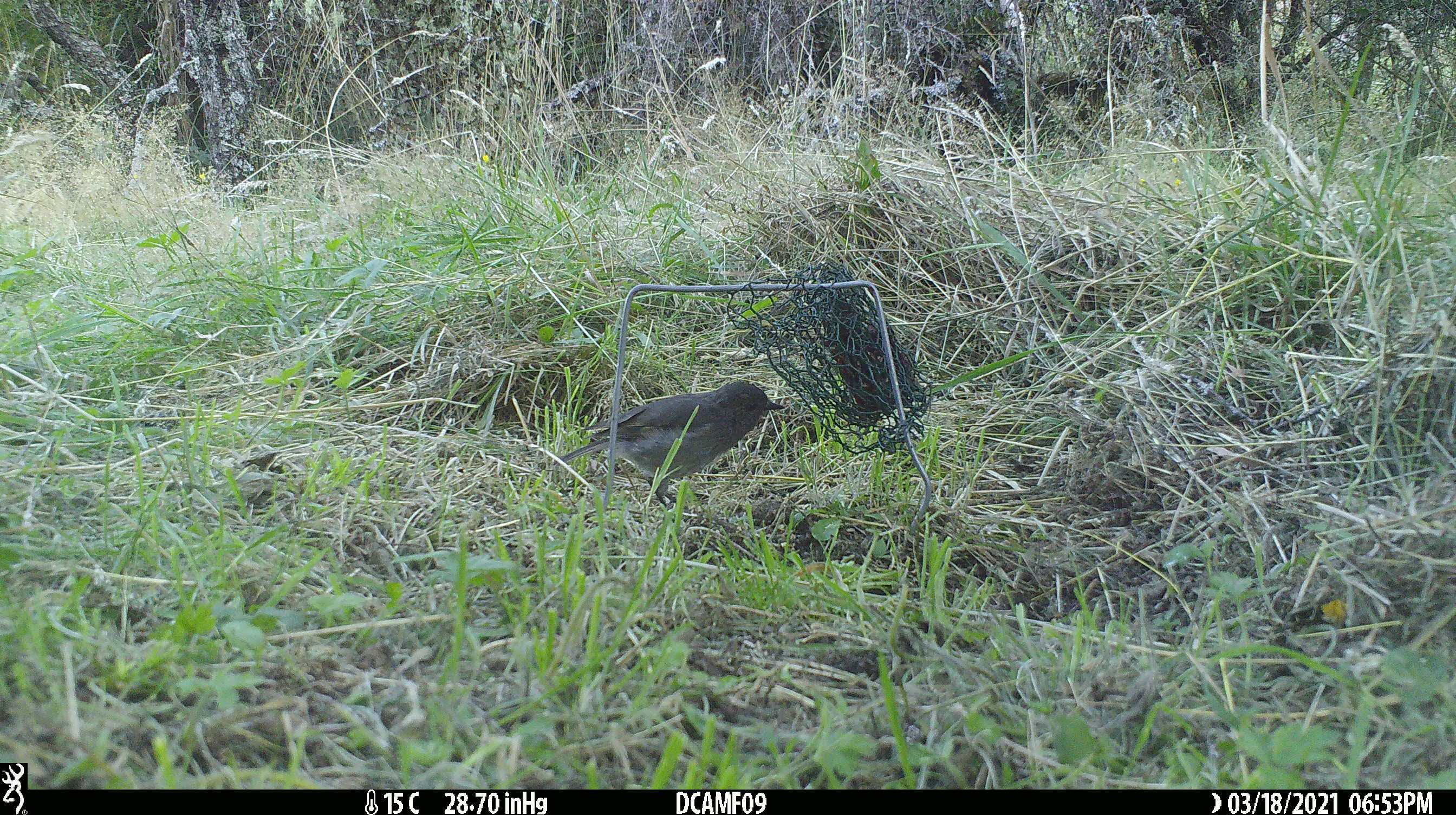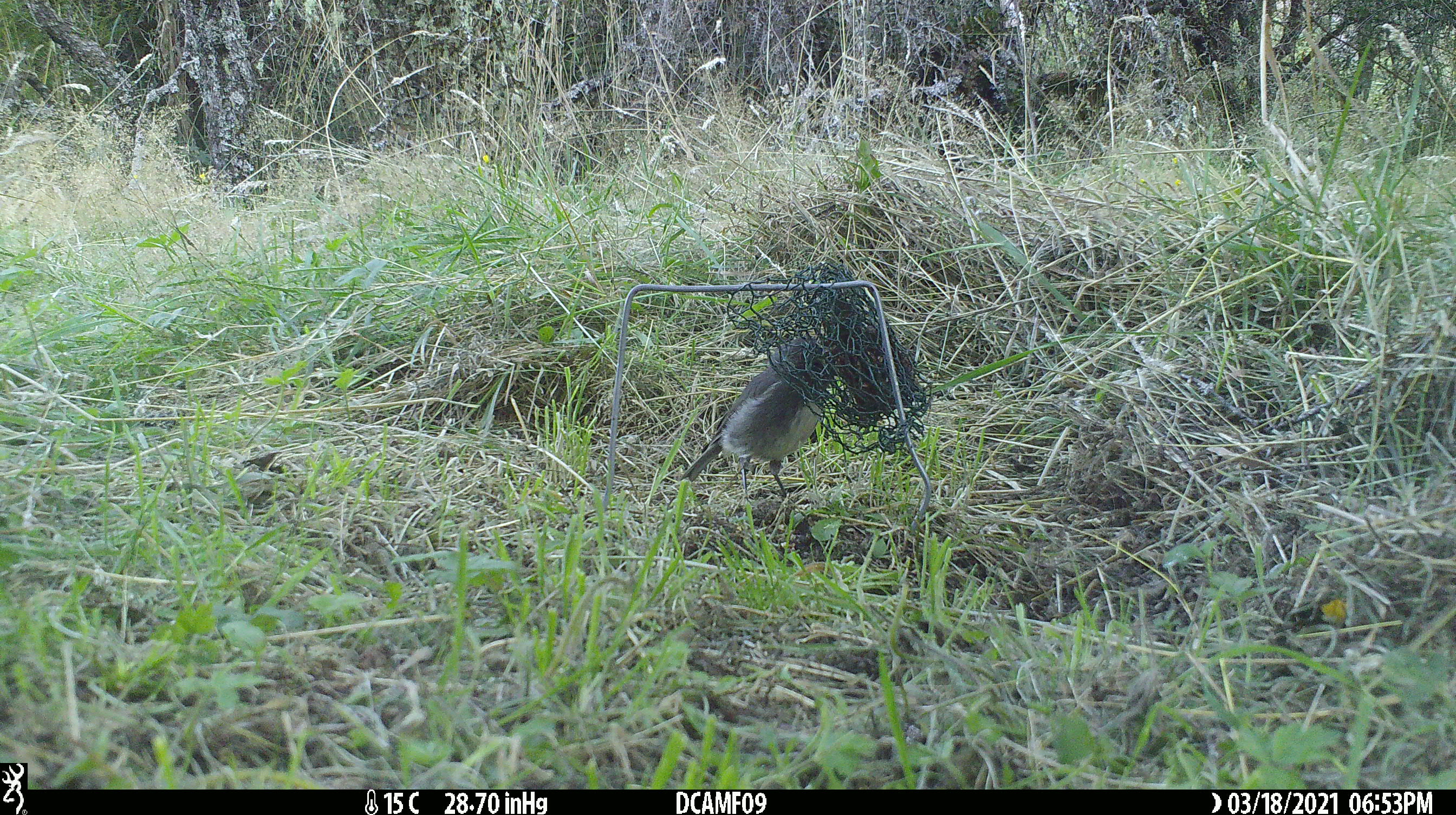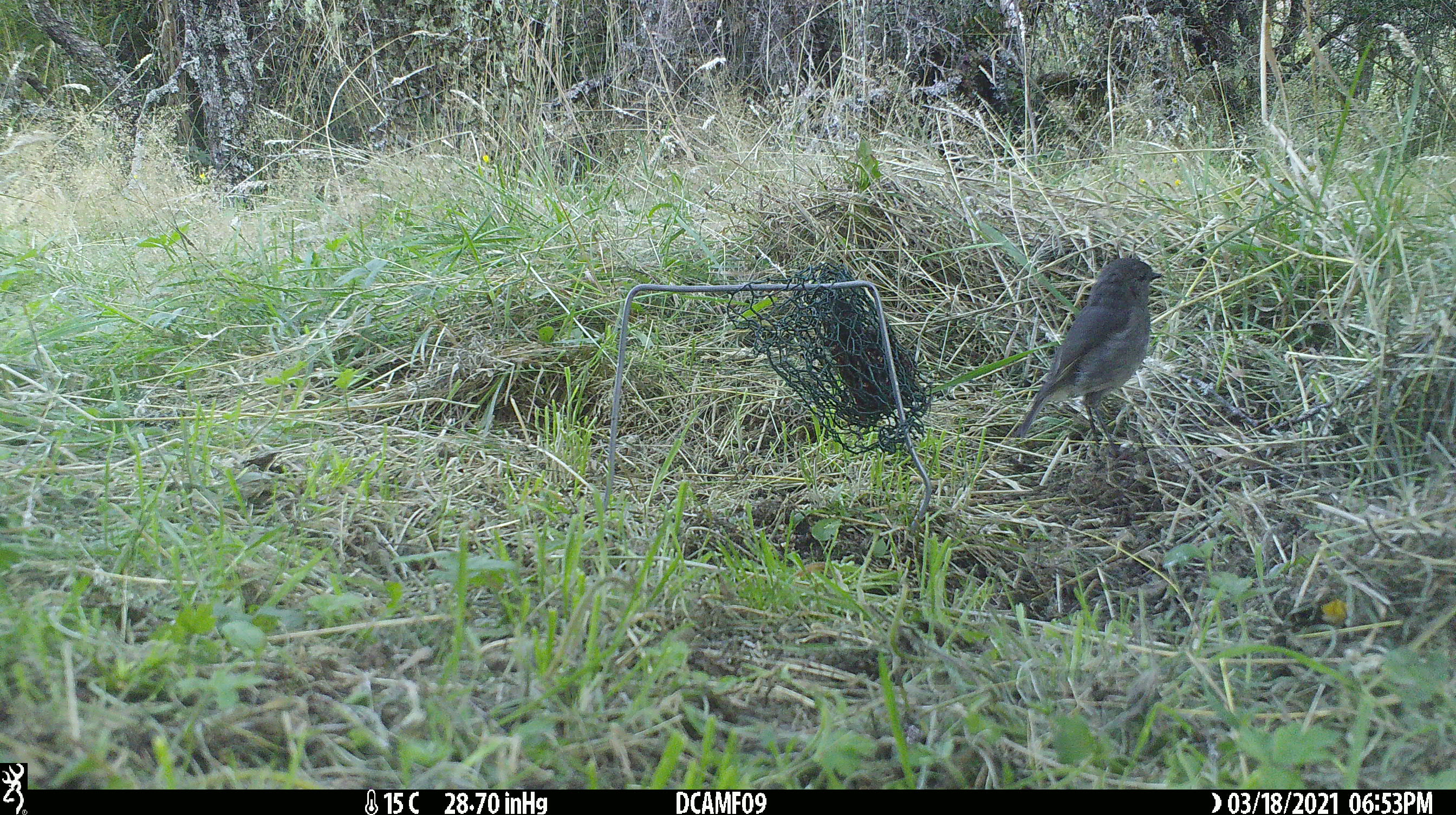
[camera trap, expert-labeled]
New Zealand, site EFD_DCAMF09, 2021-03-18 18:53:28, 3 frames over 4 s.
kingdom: Animalia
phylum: Chordata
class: Aves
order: Passeriformes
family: Petroicidae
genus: Petroica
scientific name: Petroica australis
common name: new zealand robin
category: robin